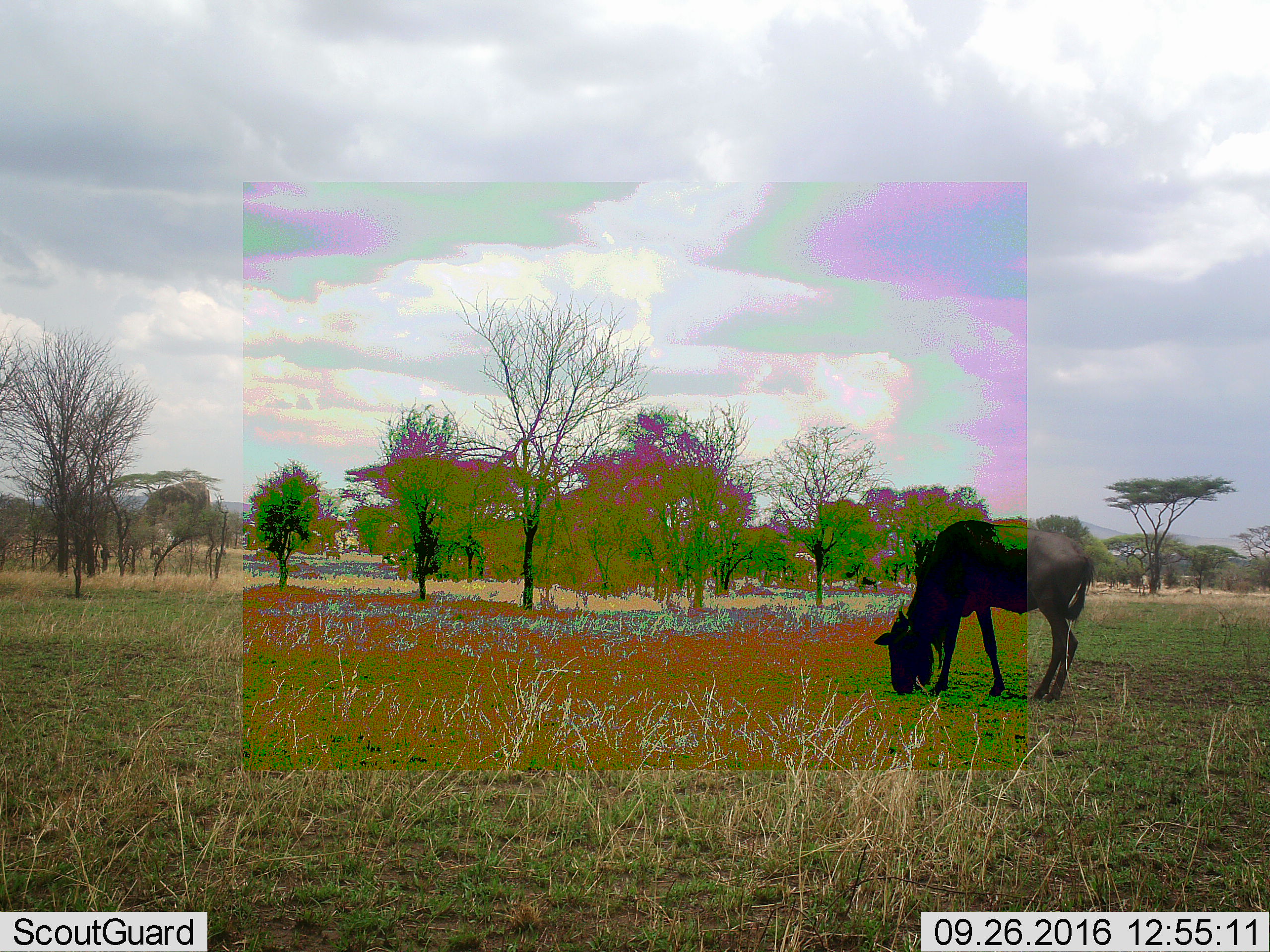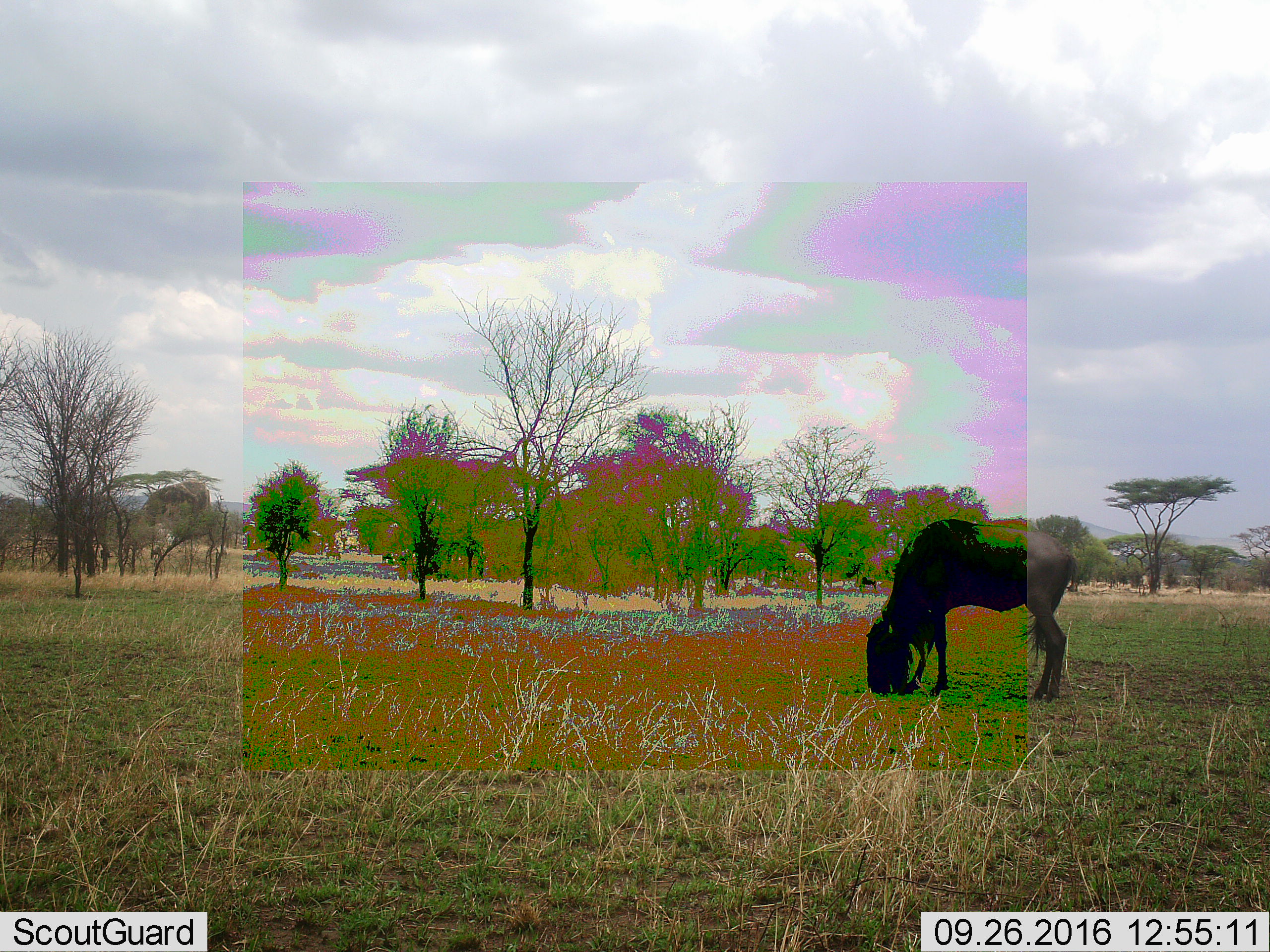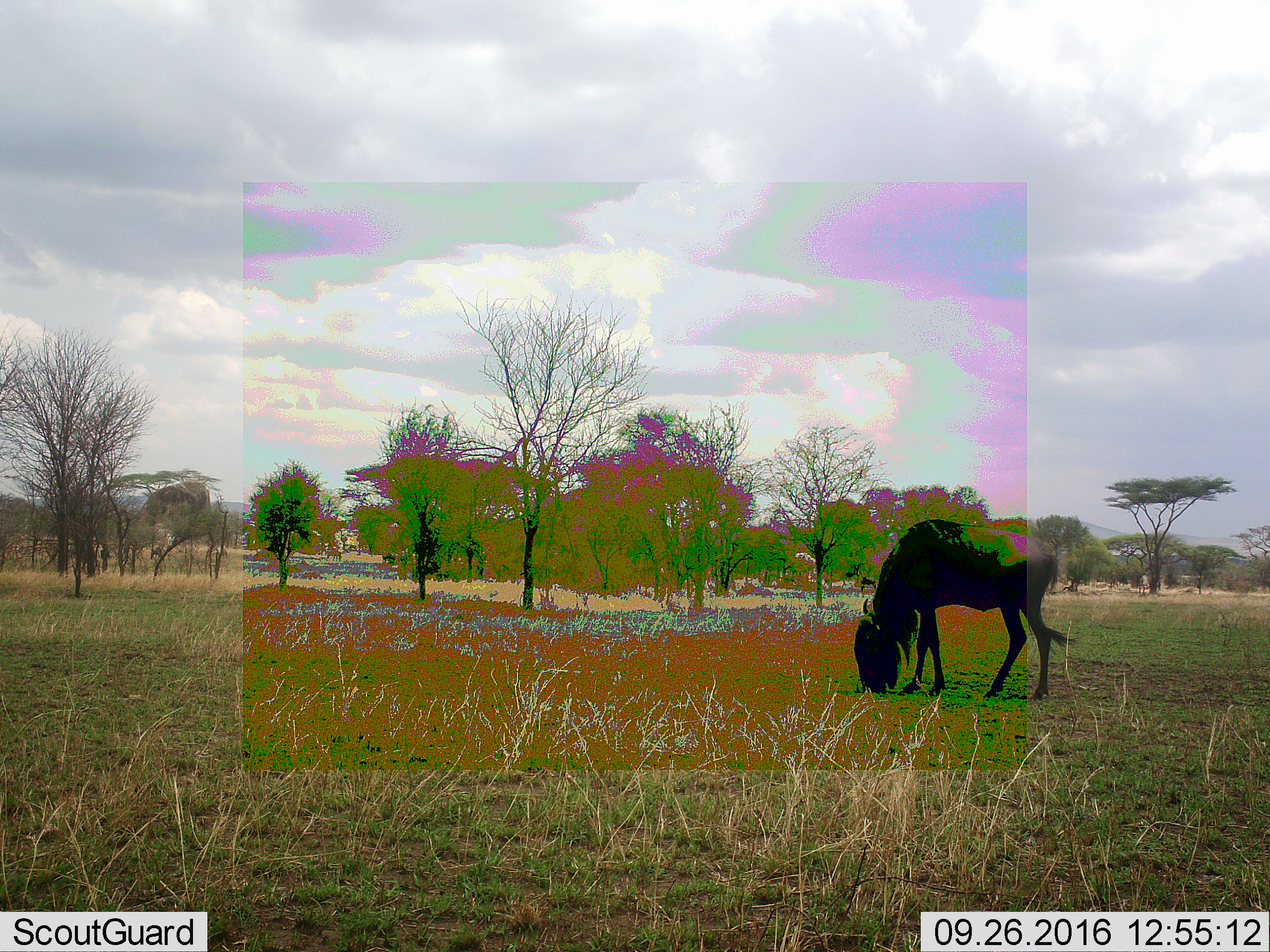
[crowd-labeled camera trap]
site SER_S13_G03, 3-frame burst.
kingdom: Animalia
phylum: Chordata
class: Mammalia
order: Artiodactyla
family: Bovidae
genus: Connochaetes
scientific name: Connochaetes taurinus taurinus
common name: blue wildebeest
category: wildebeestblue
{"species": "wildebeestblue (blue wildebeest) (Connochaetes taurinus taurinus)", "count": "1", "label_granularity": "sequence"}